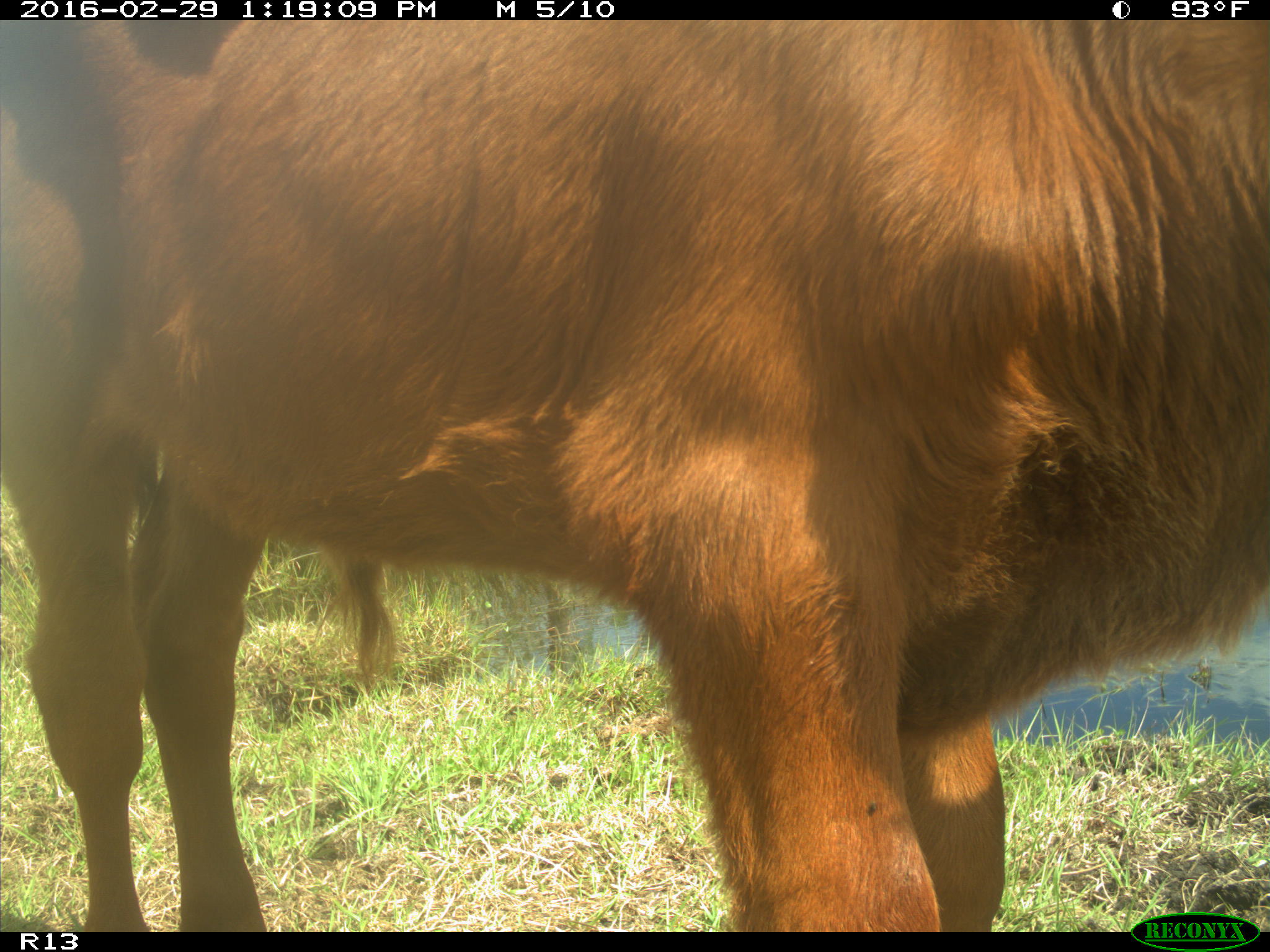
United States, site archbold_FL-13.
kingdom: Animalia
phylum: Chordata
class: Mammalia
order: Artiodactyla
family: Bovidae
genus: Bos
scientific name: Bos taurus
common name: domestic cow